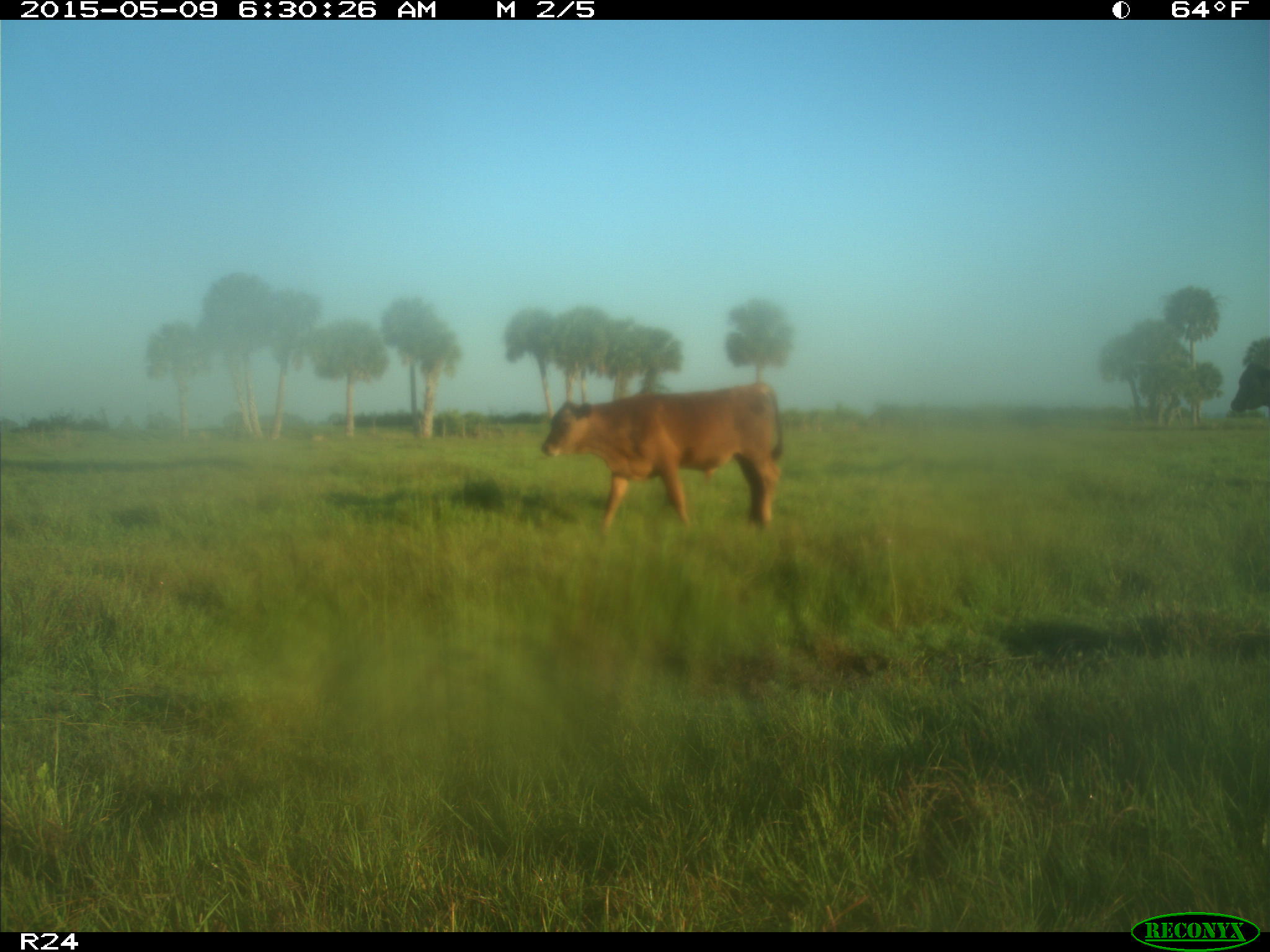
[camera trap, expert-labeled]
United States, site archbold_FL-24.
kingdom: Animalia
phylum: Chordata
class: Mammalia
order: Artiodactyla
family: Bovidae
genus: Bos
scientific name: Bos taurus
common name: domestic cow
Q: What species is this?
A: Bos taurus (domestic cow).